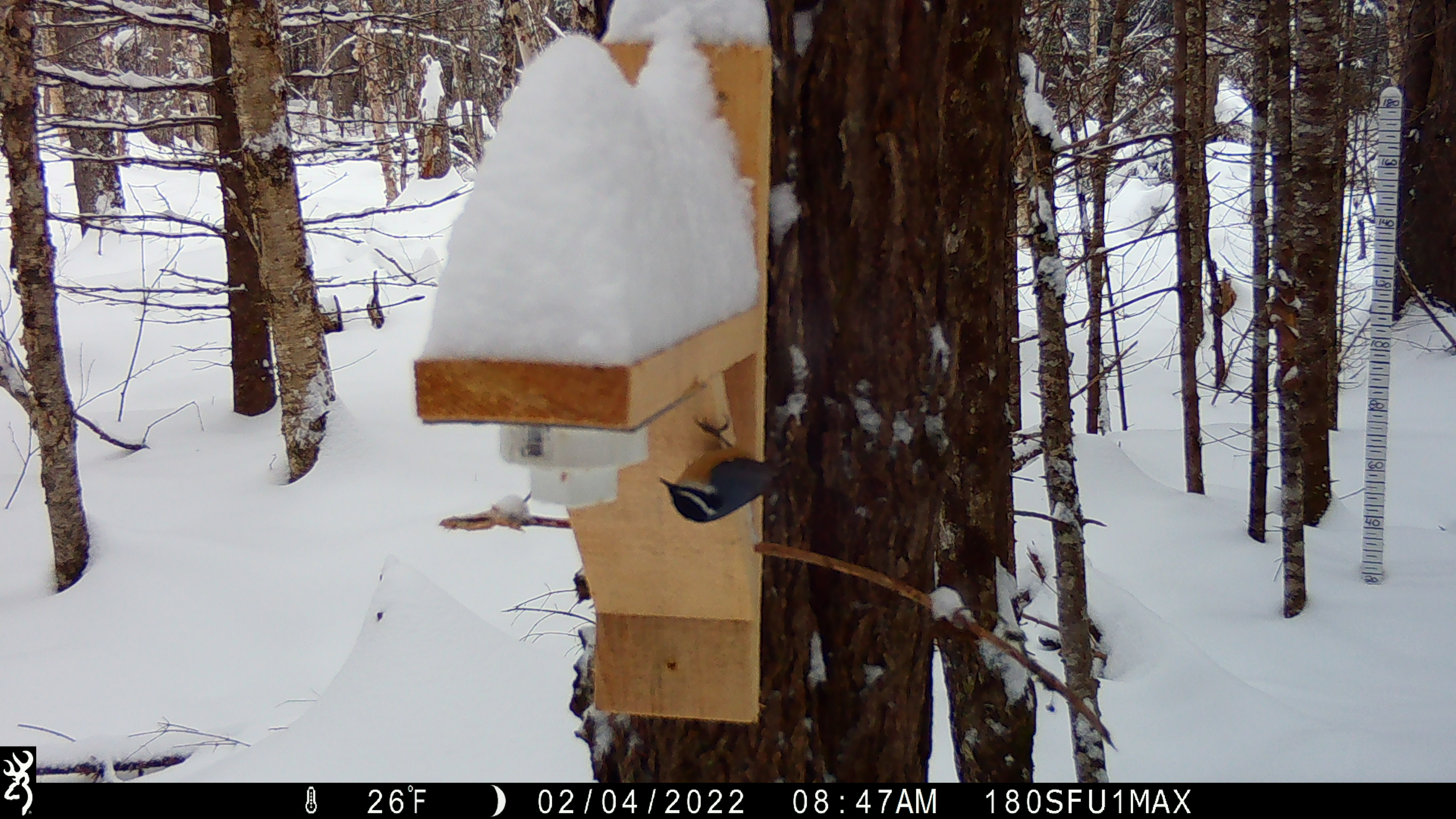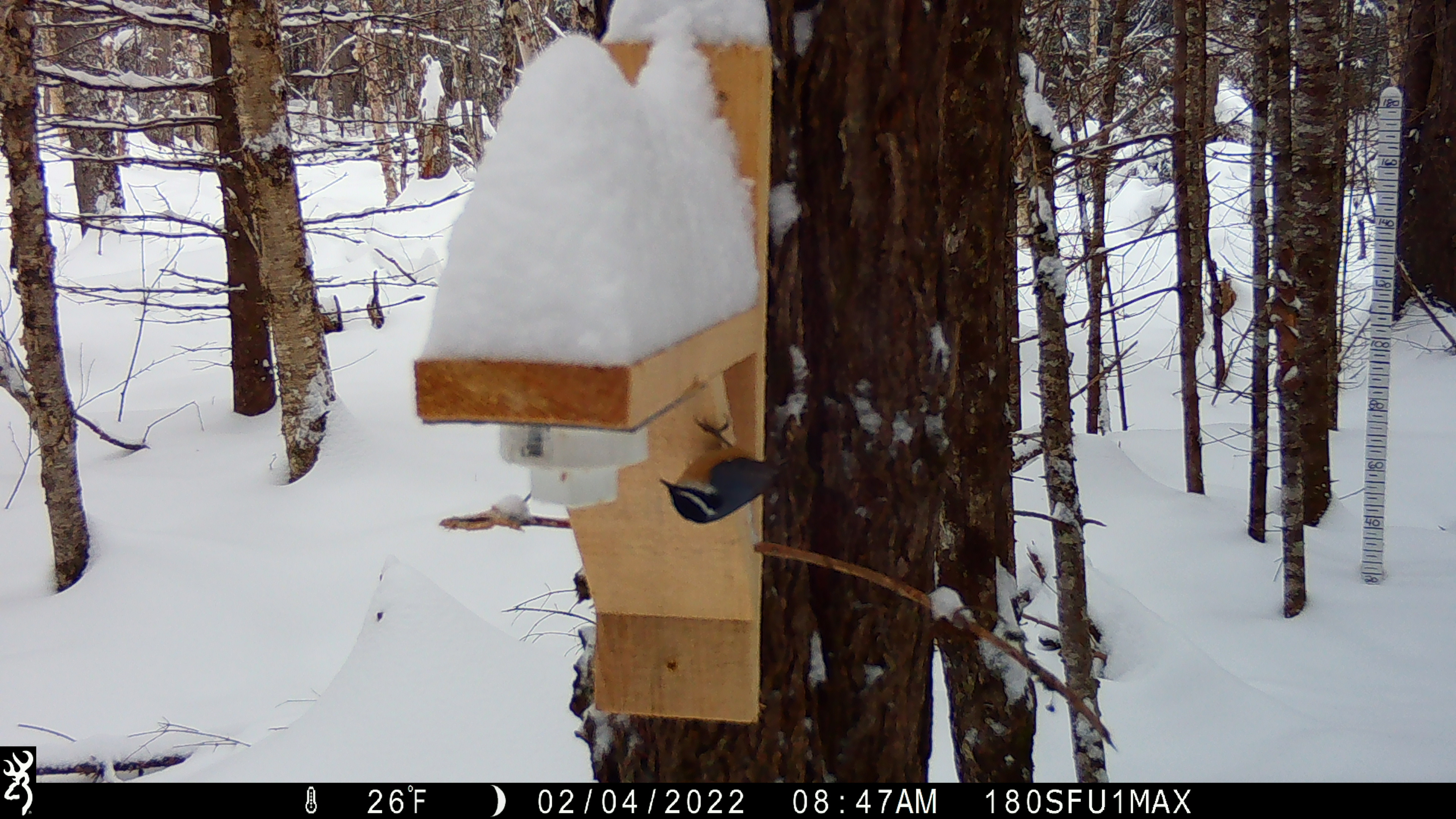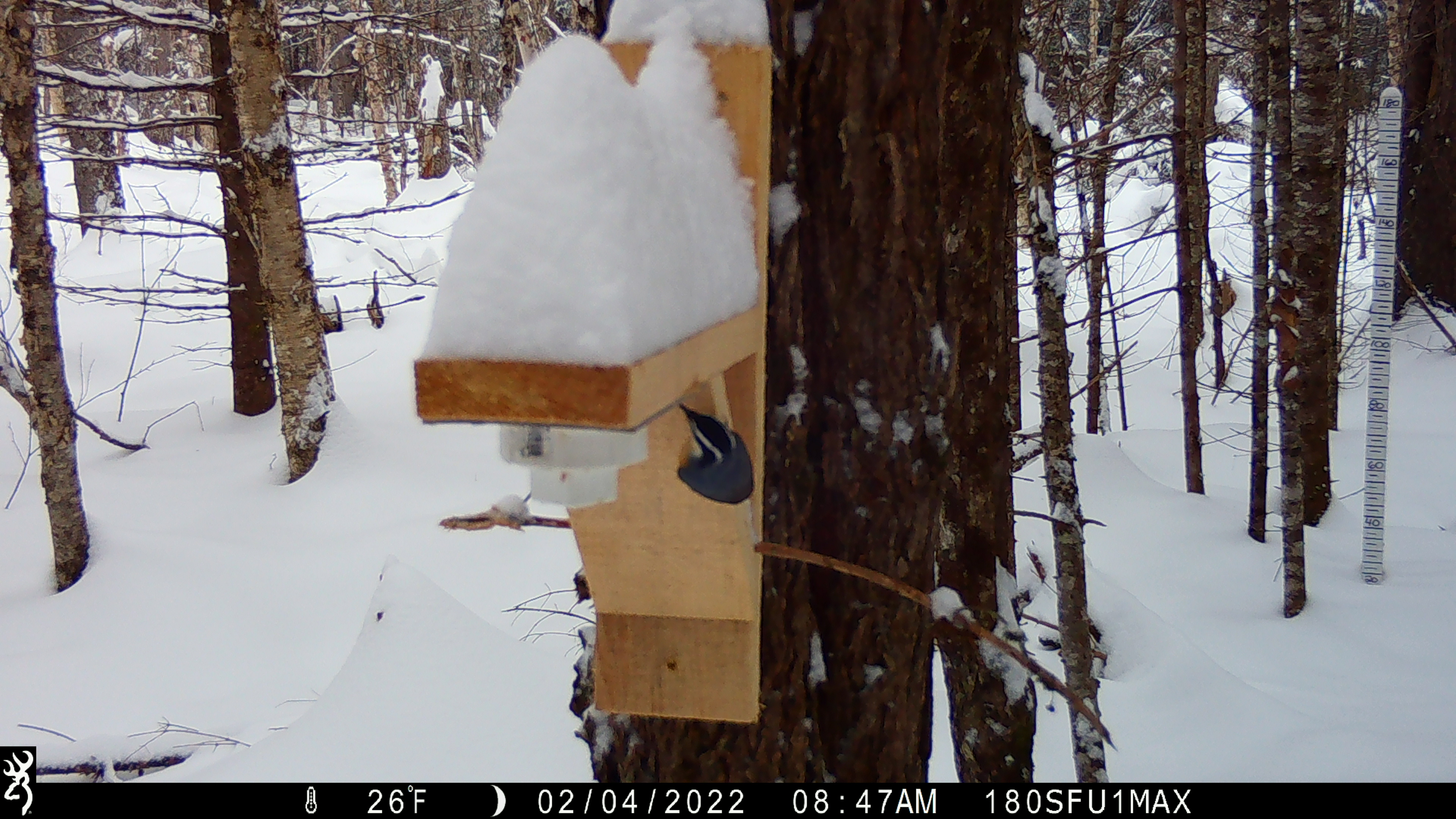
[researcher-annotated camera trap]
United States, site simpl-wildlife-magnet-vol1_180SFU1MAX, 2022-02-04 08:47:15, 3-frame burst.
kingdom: Animalia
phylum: Chordata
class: Aves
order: Passeriformes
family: Sittidae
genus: Sitta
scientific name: Sitta canadensis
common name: red-breasted nuthatch